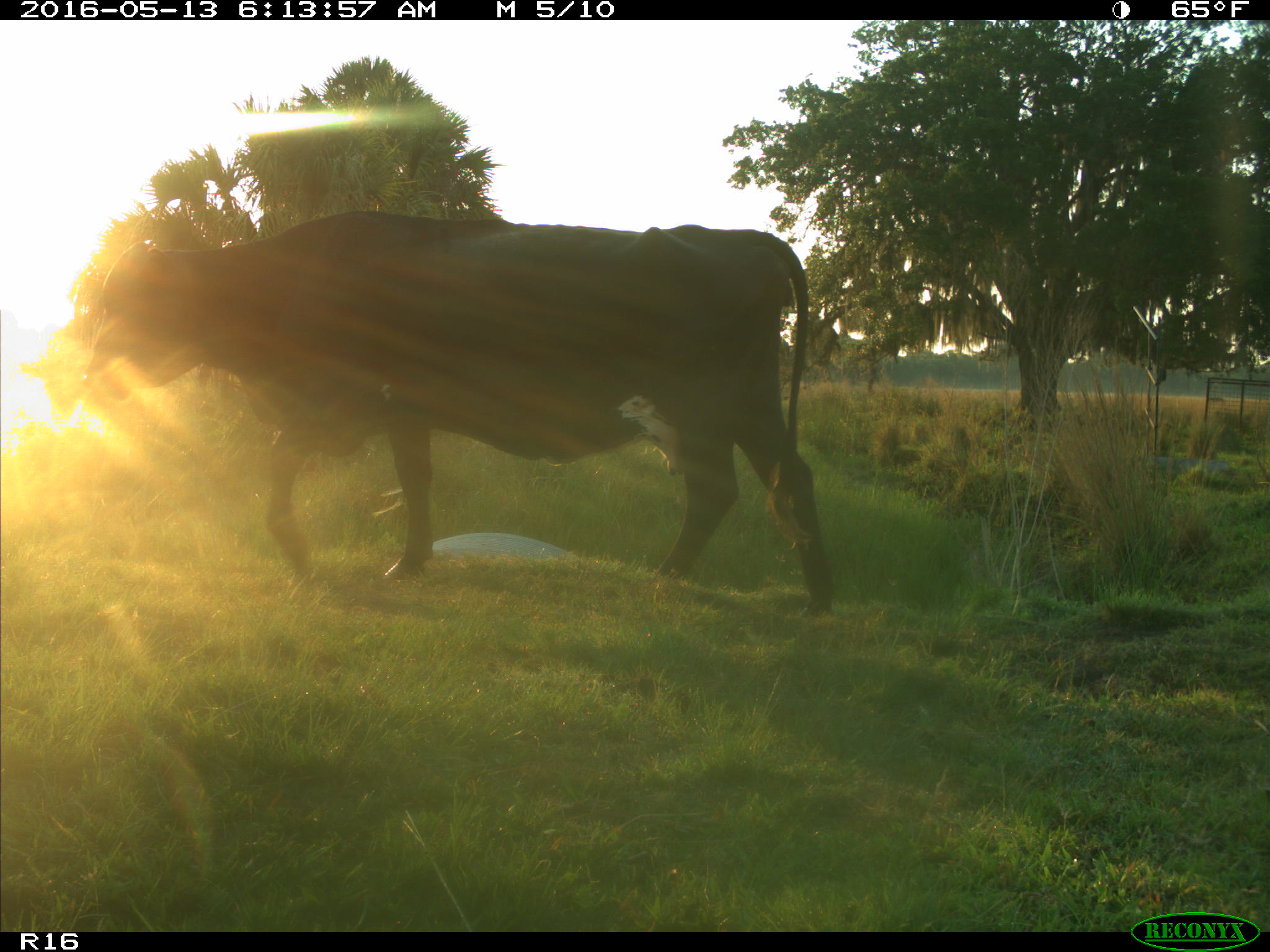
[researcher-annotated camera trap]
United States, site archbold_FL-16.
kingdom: Animalia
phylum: Chordata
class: Mammalia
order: Artiodactyla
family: Bovidae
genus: Bos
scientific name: Bos taurus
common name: domestic cow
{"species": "Bos taurus (domestic cow)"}